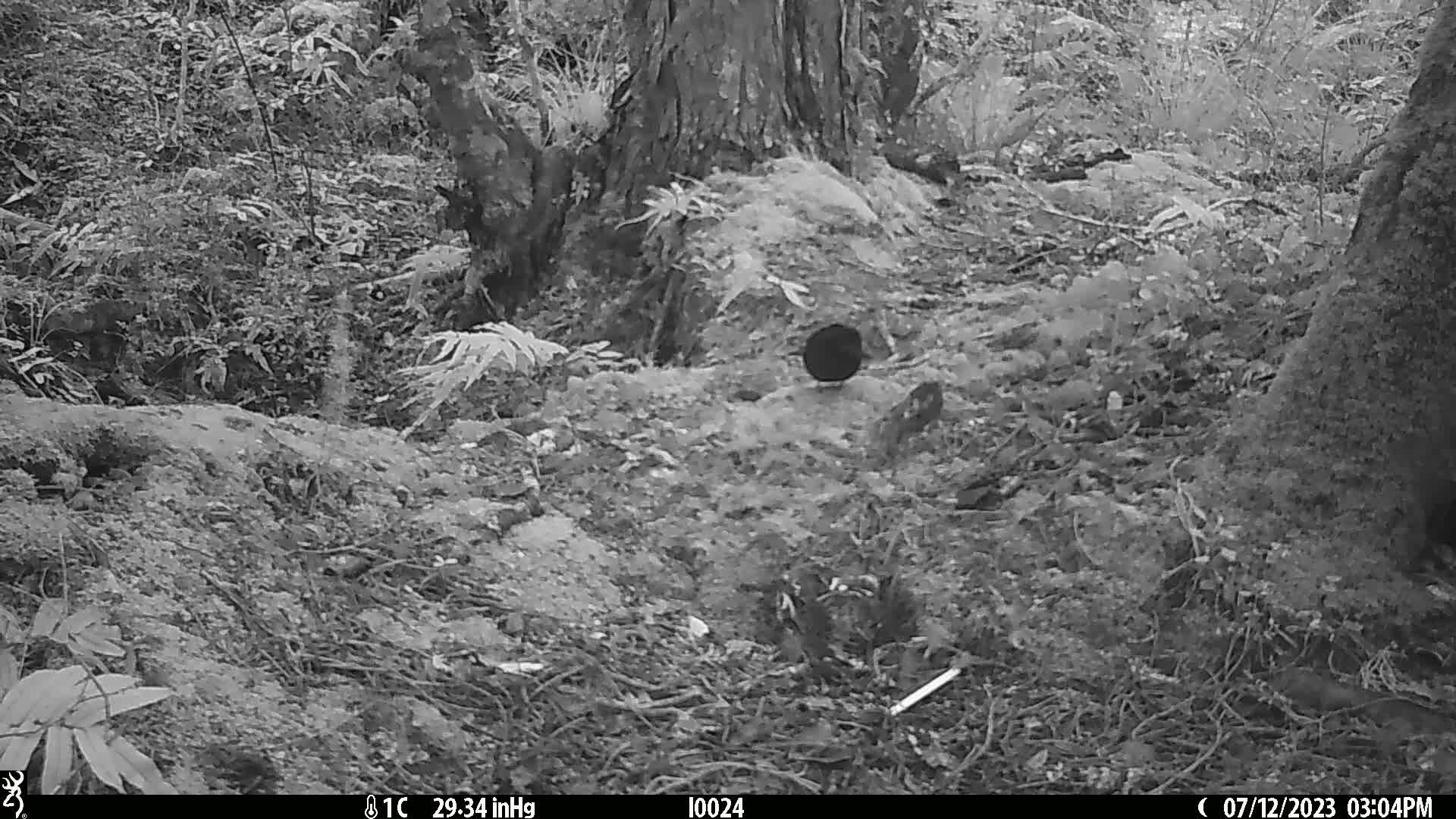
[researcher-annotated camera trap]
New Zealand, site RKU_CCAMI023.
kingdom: Animalia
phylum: Chordata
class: Aves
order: Passeriformes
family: Turdidae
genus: Turdus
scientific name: Turdus merula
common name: eurasian blackbird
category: blackbird